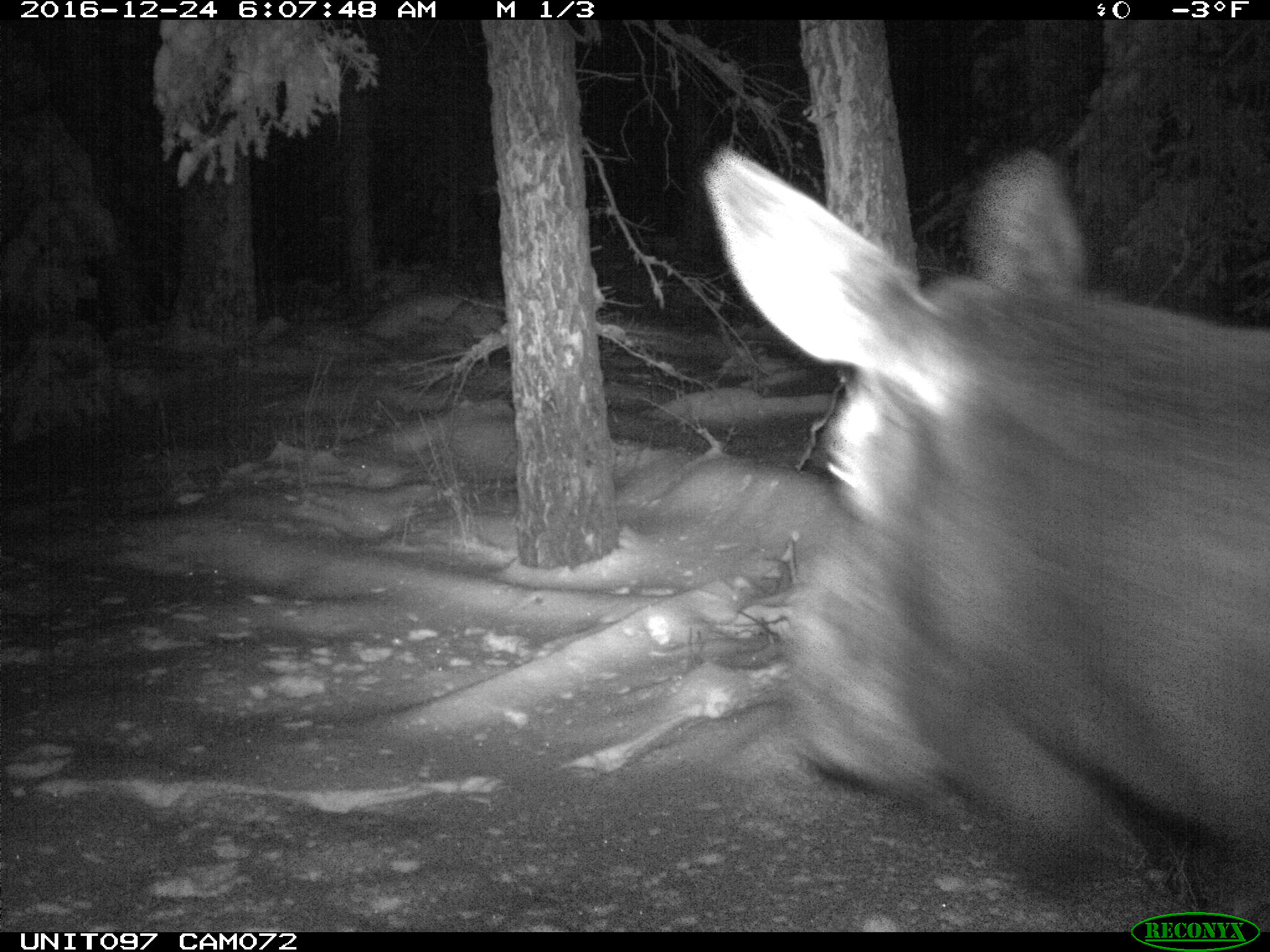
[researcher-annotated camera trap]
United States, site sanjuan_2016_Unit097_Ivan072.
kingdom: Animalia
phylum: Chordata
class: Mammalia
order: Artiodactyla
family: Cervidae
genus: Alces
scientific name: Alces alces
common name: moose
Alces alces (moose).